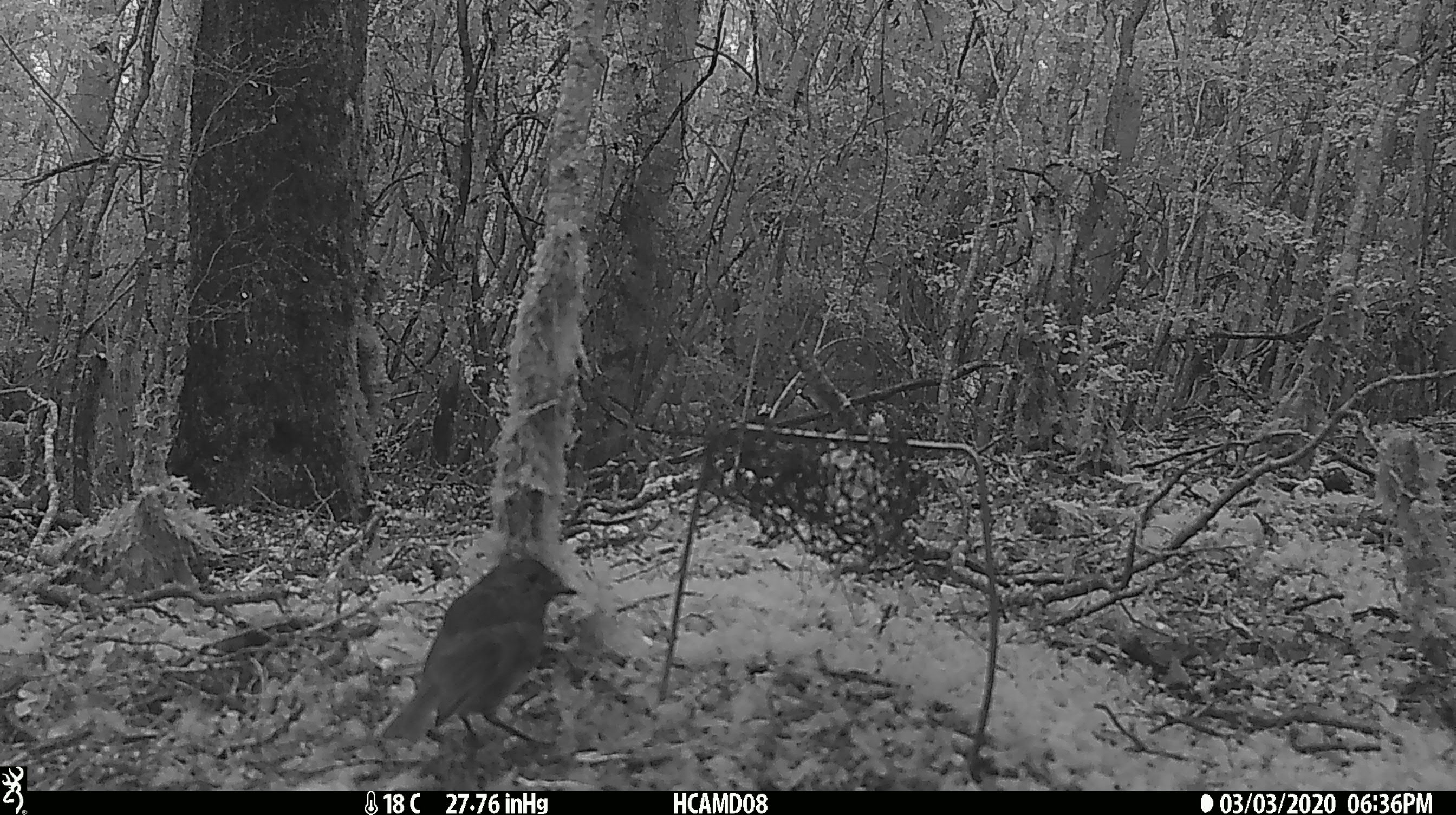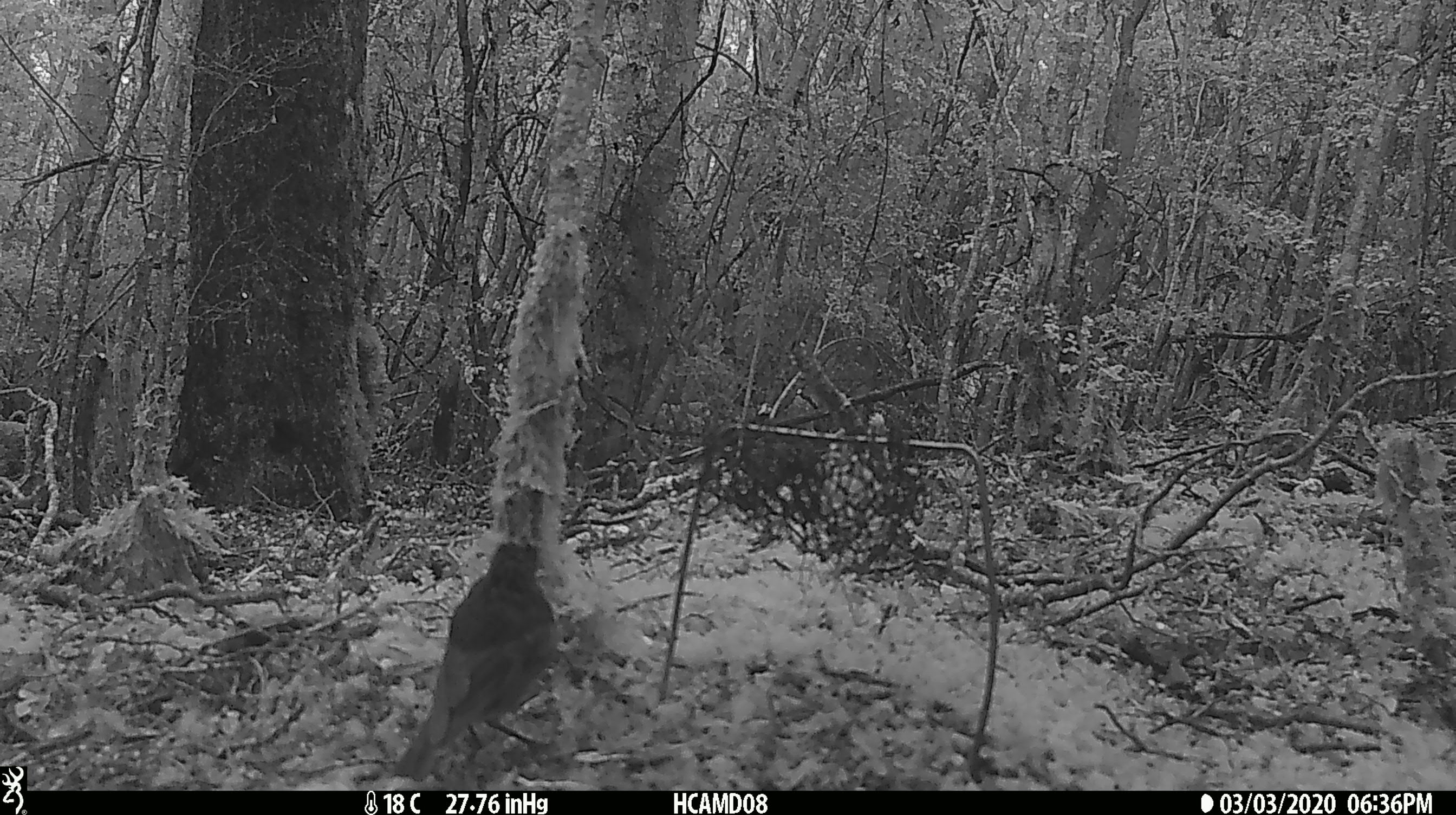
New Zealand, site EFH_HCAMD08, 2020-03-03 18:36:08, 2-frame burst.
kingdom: Animalia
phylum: Chordata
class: Aves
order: Passeriformes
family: Petroicidae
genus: Petroica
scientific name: Petroica australis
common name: new zealand robin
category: robin